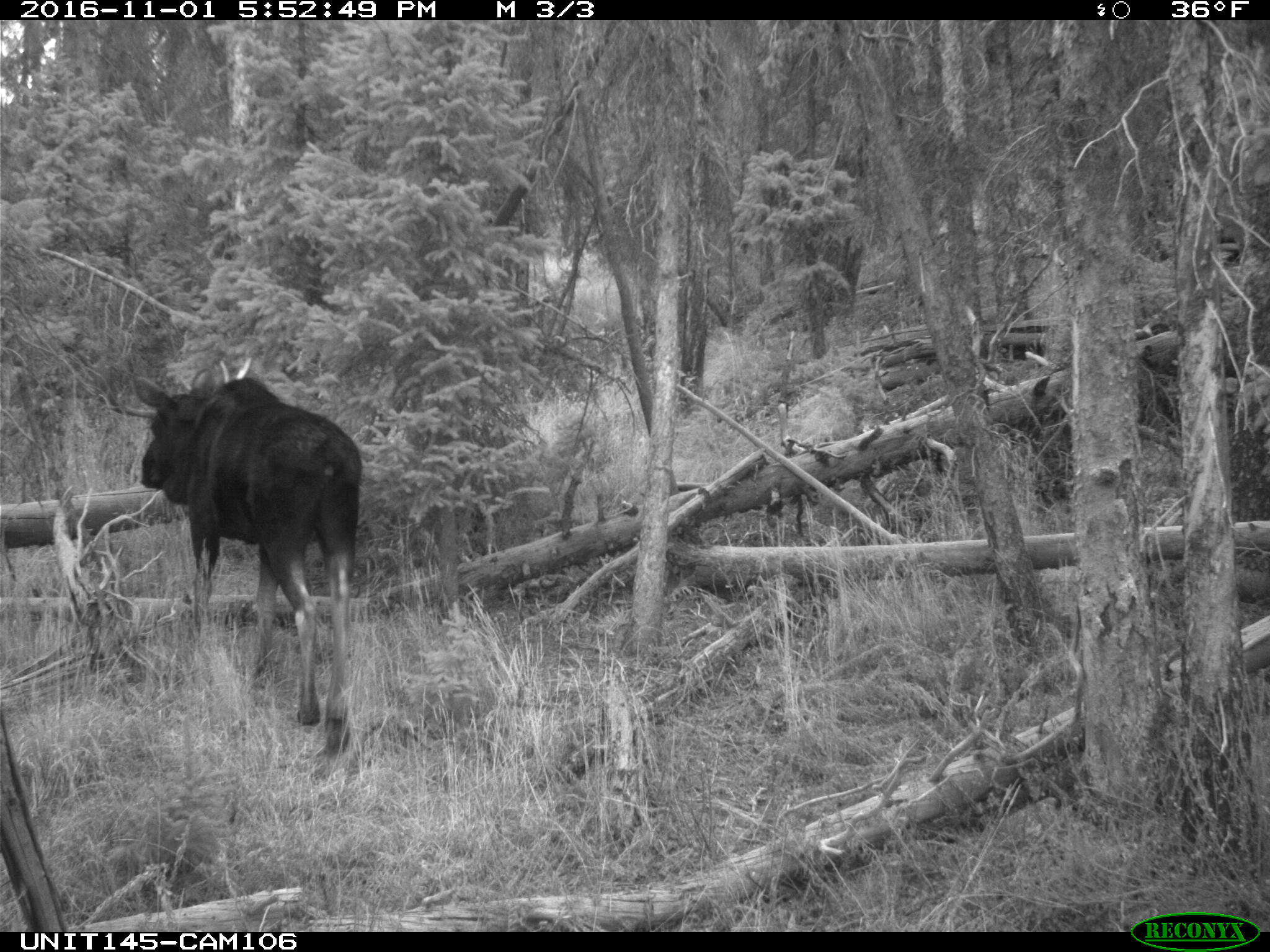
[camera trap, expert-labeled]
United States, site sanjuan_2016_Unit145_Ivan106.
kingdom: Animalia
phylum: Chordata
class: Mammalia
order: Artiodactyla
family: Cervidae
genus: Alces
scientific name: Alces alces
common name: moose